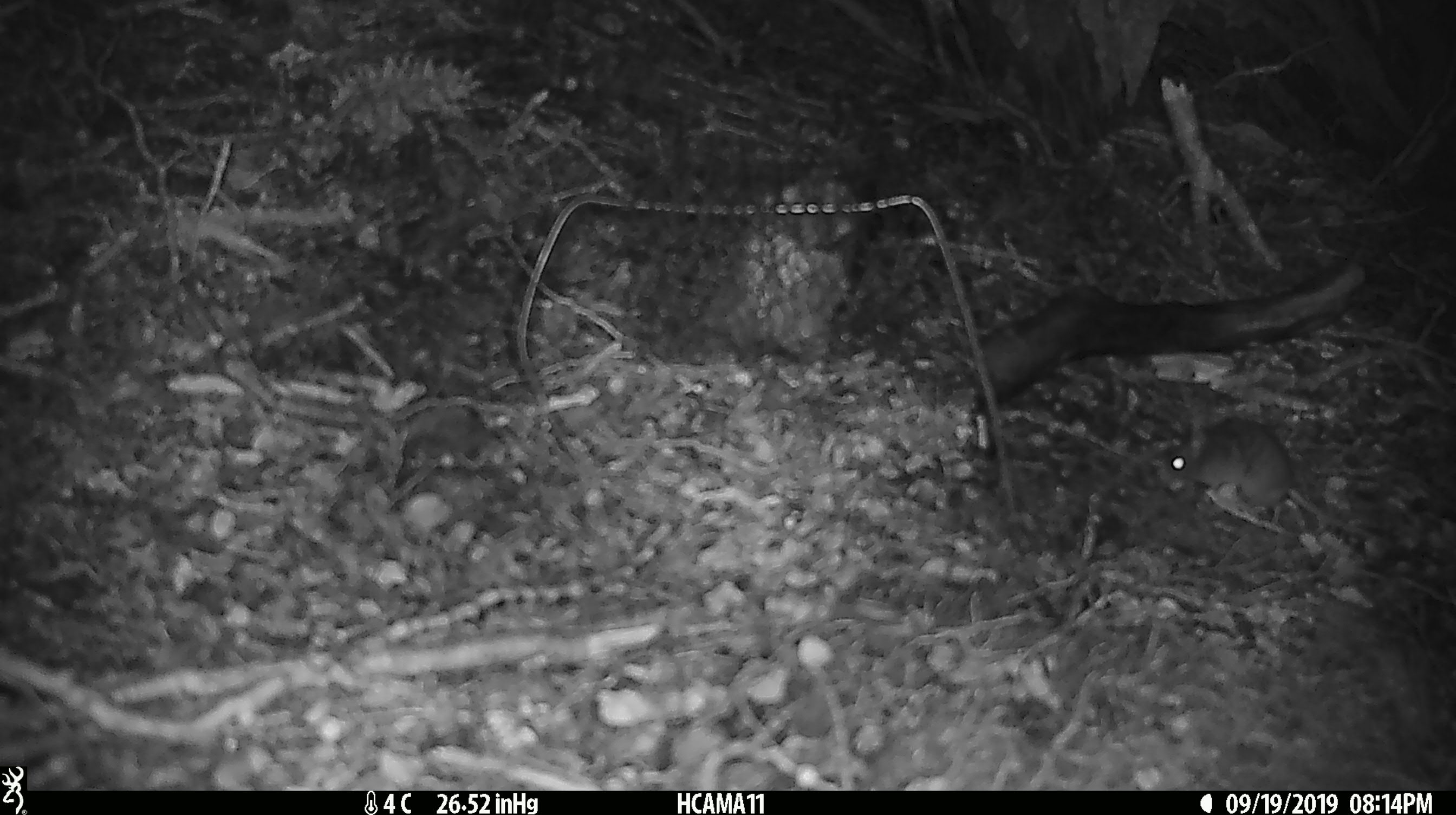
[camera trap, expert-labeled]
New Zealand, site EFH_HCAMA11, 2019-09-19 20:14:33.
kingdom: Animalia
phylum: Chordata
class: Mammalia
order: Rodentia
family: Muridae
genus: Mus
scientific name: Mus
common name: mouse